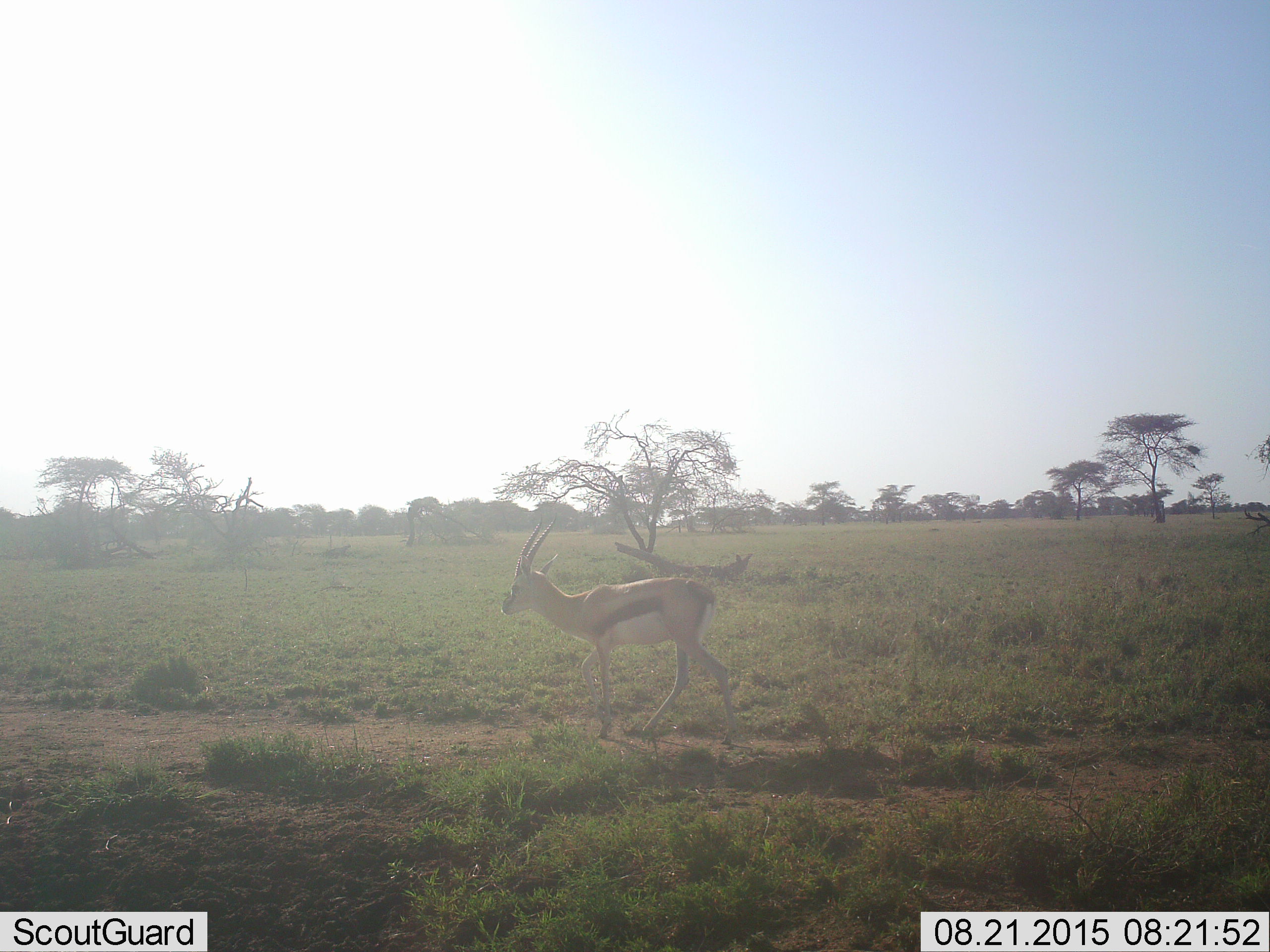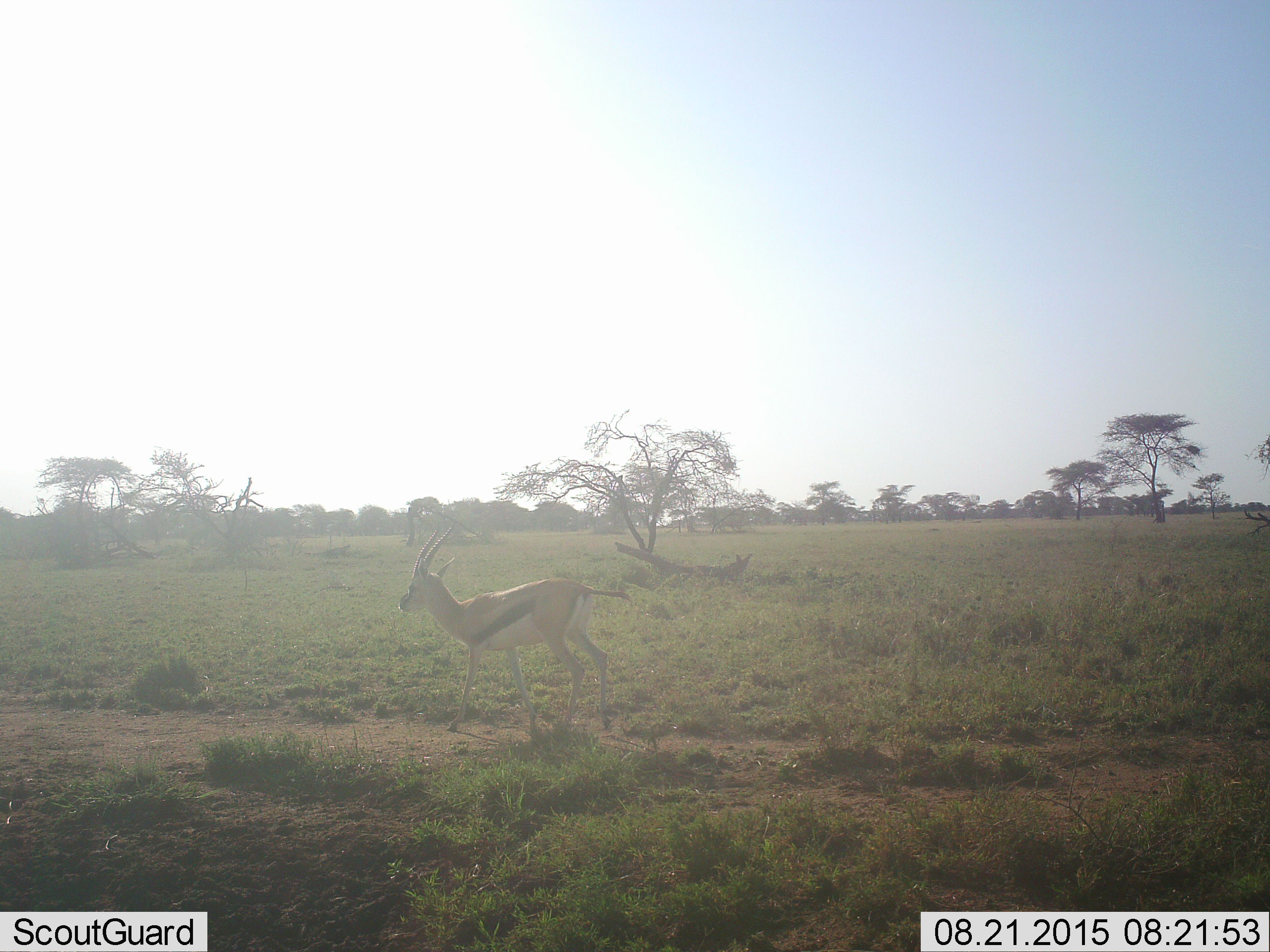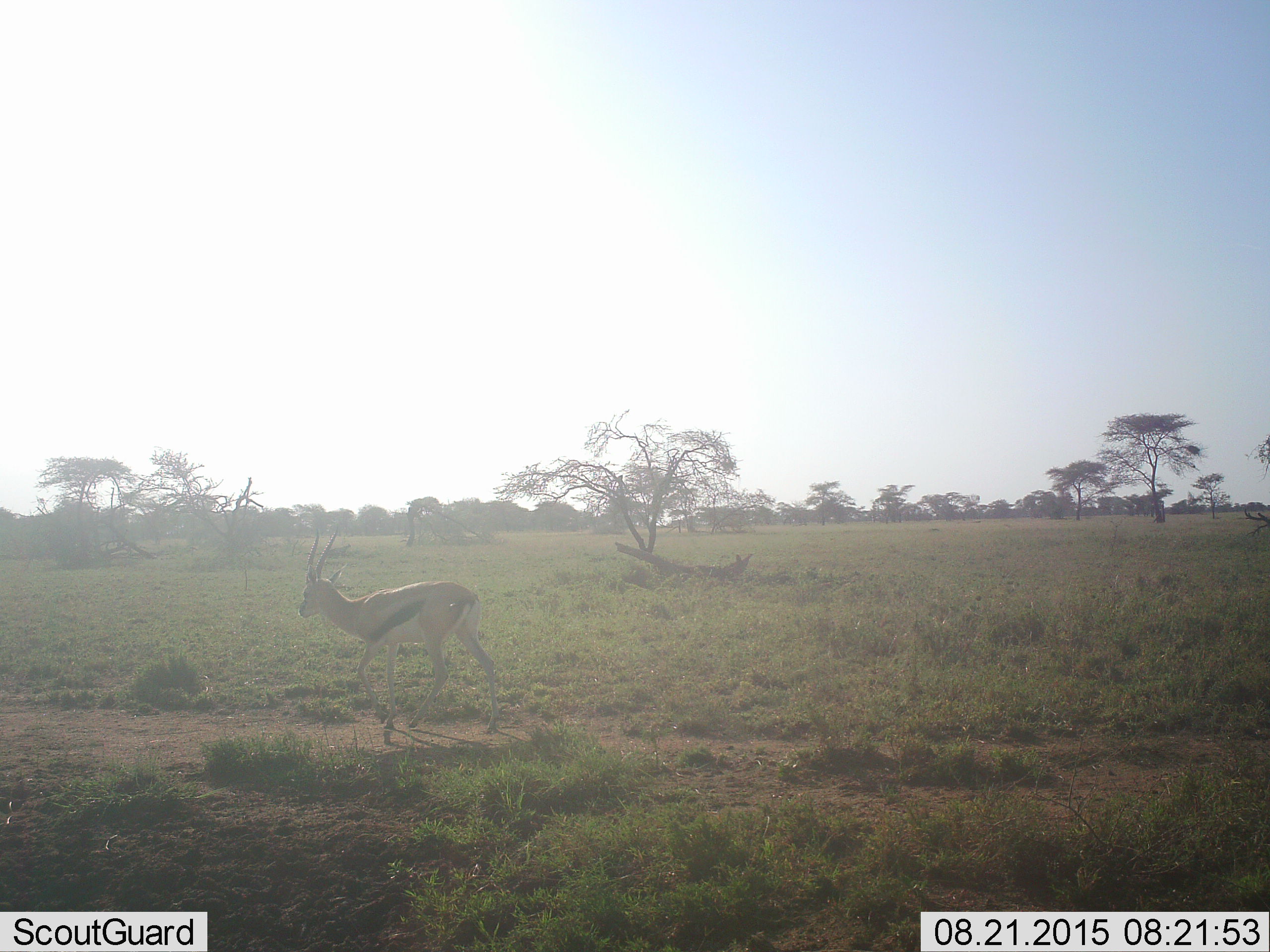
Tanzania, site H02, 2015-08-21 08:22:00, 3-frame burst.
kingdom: Animalia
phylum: Chordata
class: Mammalia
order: Artiodactyla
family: Bovidae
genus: Eudorcas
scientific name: Eudorcas thomsonii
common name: thomson's gazelle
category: gazellethomsons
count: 1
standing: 0%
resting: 0%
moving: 100%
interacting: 0%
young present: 0%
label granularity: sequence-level